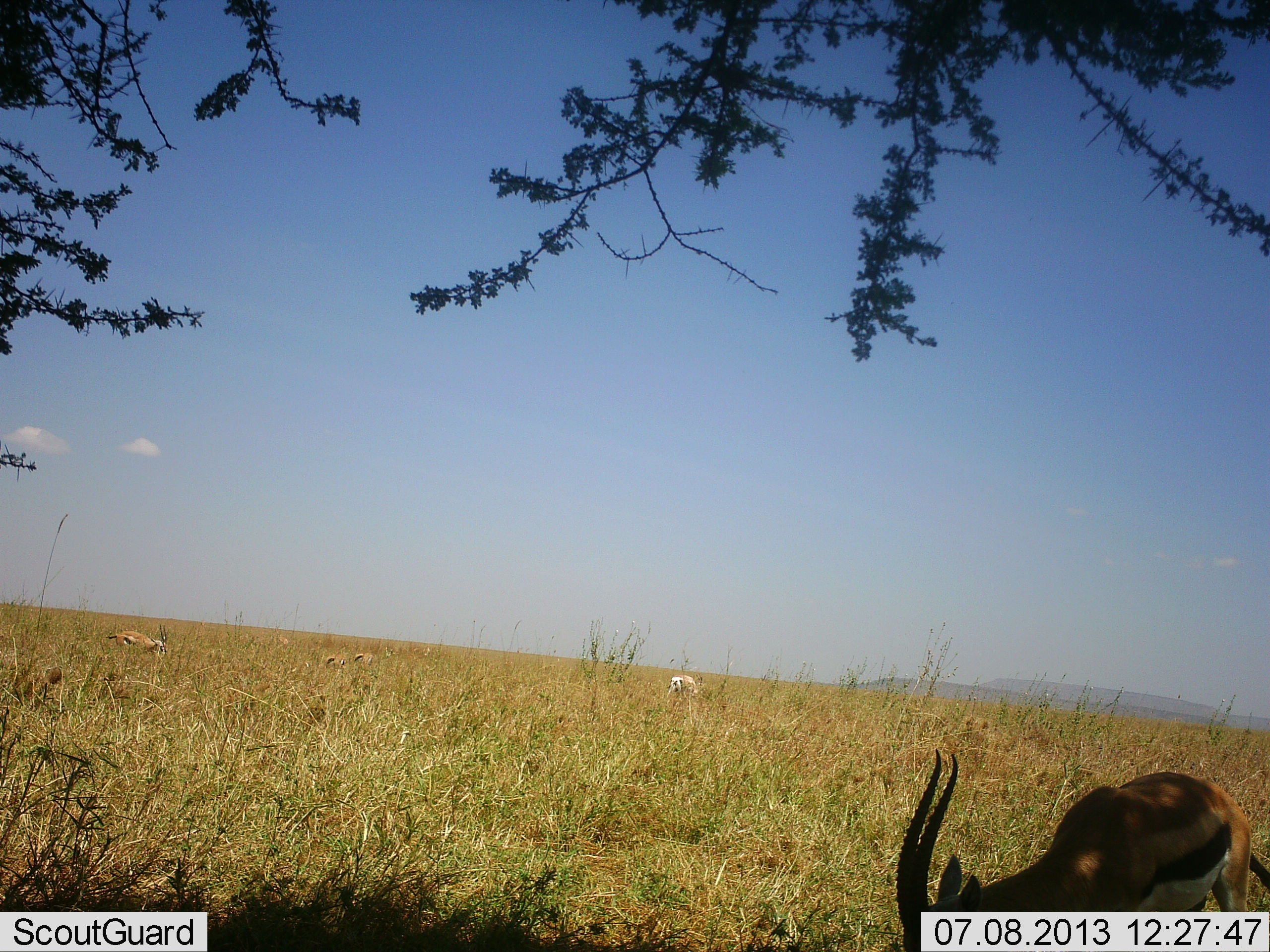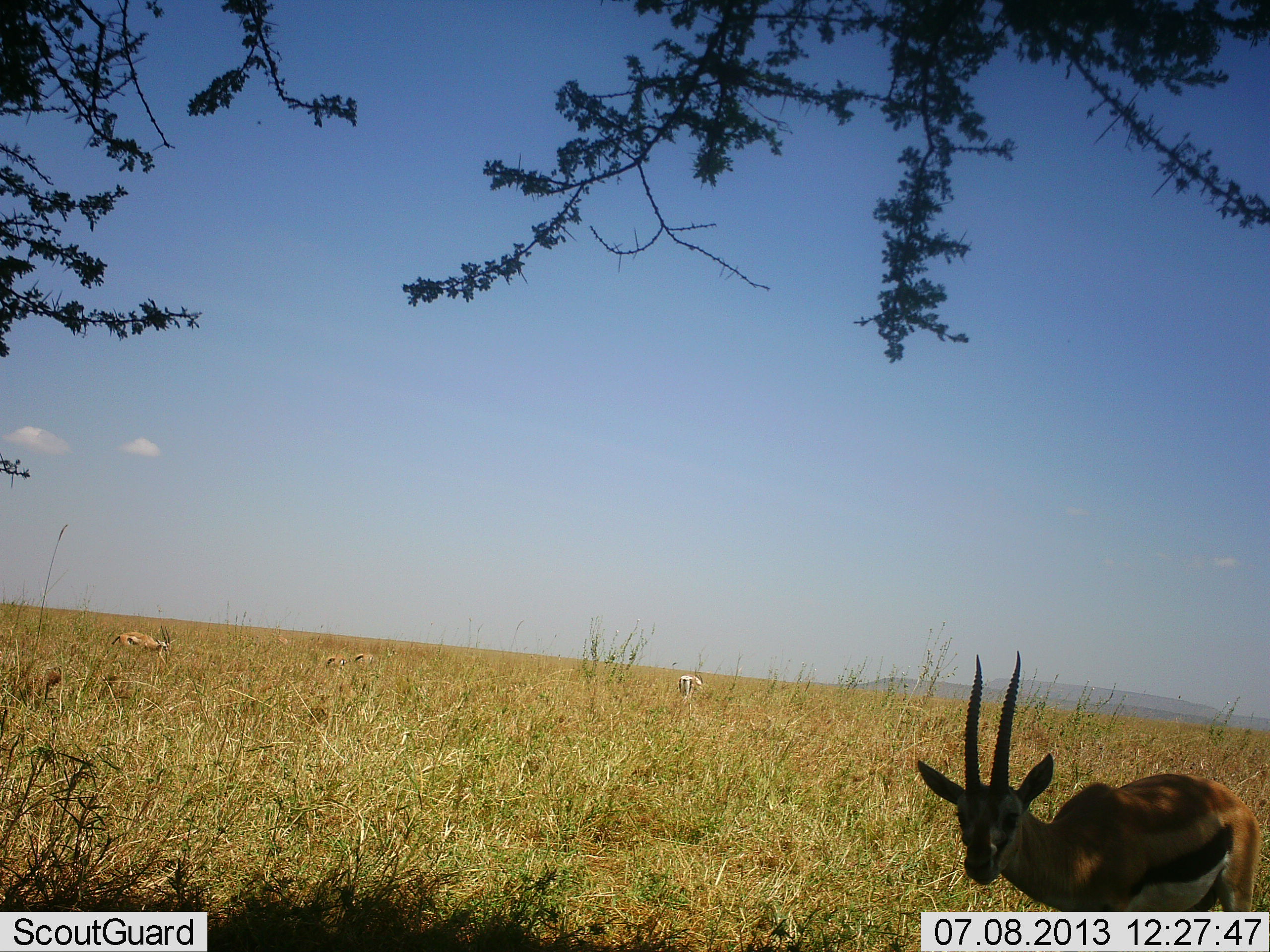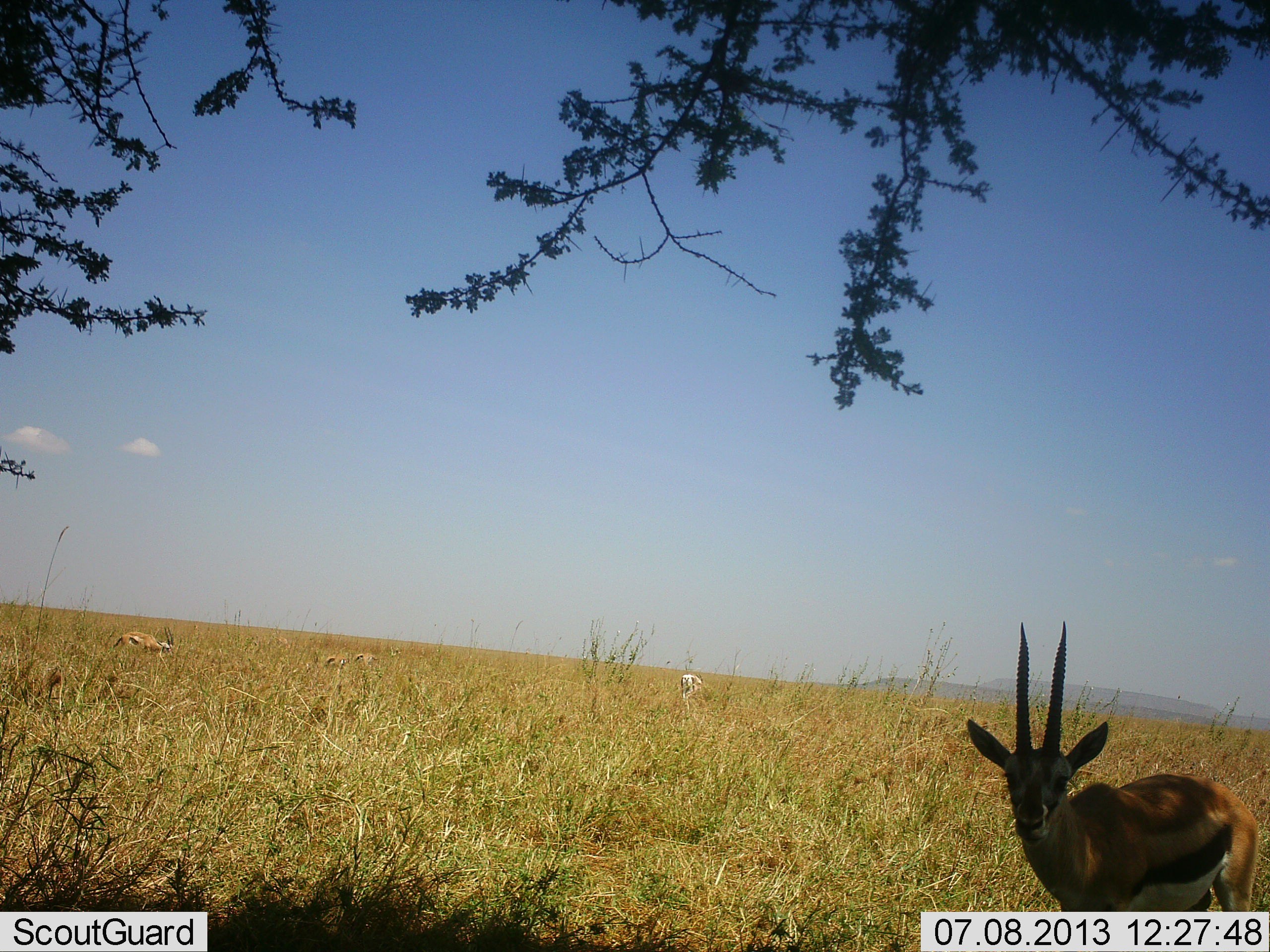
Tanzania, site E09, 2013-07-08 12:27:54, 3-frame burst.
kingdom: Animalia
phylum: Chordata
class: Mammalia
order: Artiodactyla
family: Bovidae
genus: Eudorcas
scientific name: Eudorcas thomsonii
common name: thomson's gazelle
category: gazellethomsons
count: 4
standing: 67%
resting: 0%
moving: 19%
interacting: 0%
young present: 0%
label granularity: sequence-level